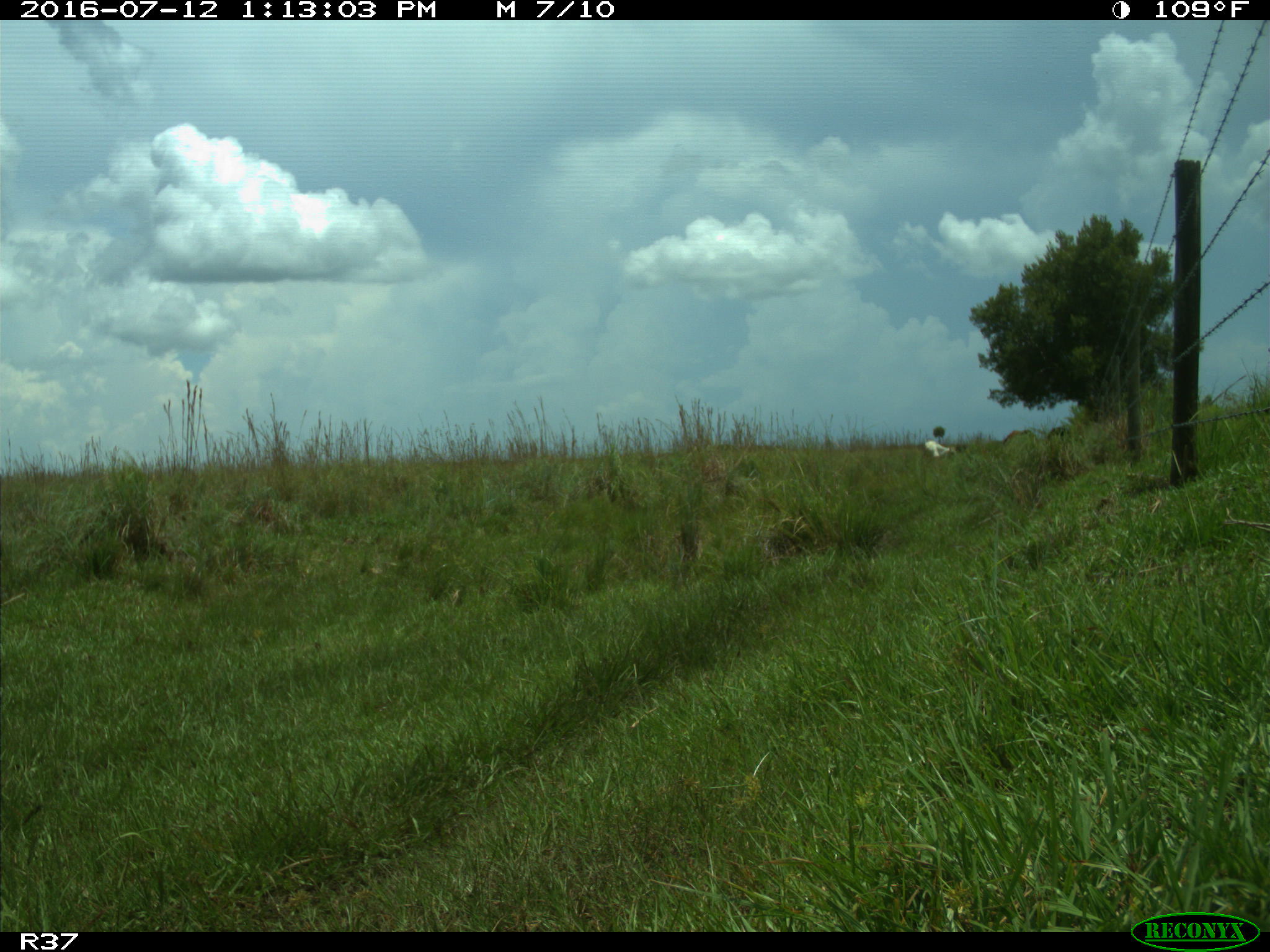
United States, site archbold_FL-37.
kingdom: Animalia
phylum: Chordata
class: Mammalia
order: Artiodactyla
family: Bovidae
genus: Bos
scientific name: Bos taurus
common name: domestic cow